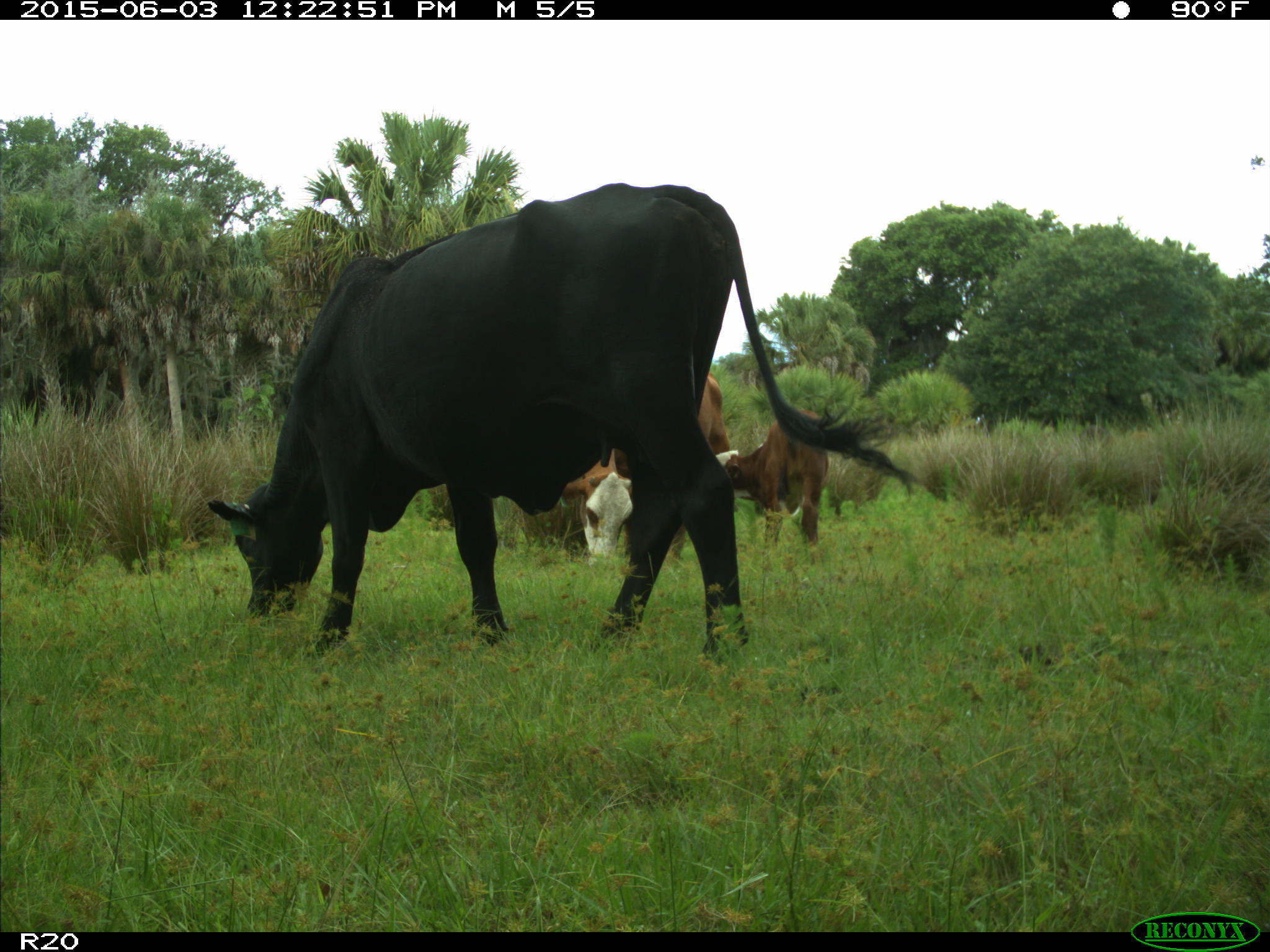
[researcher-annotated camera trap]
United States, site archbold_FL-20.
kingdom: Animalia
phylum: Chordata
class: Mammalia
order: Artiodactyla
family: Bovidae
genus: Bos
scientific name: Bos taurus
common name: domestic cow